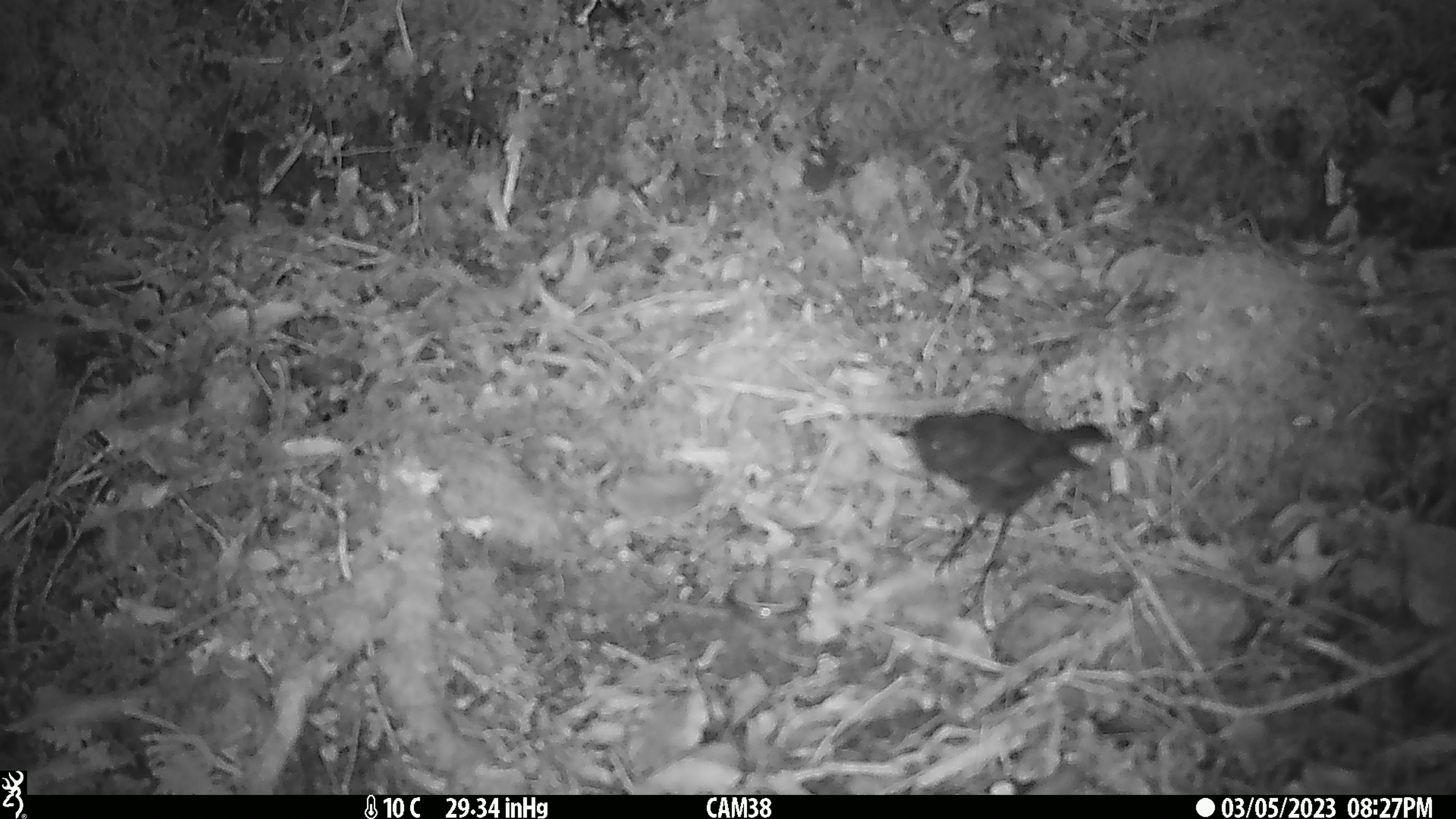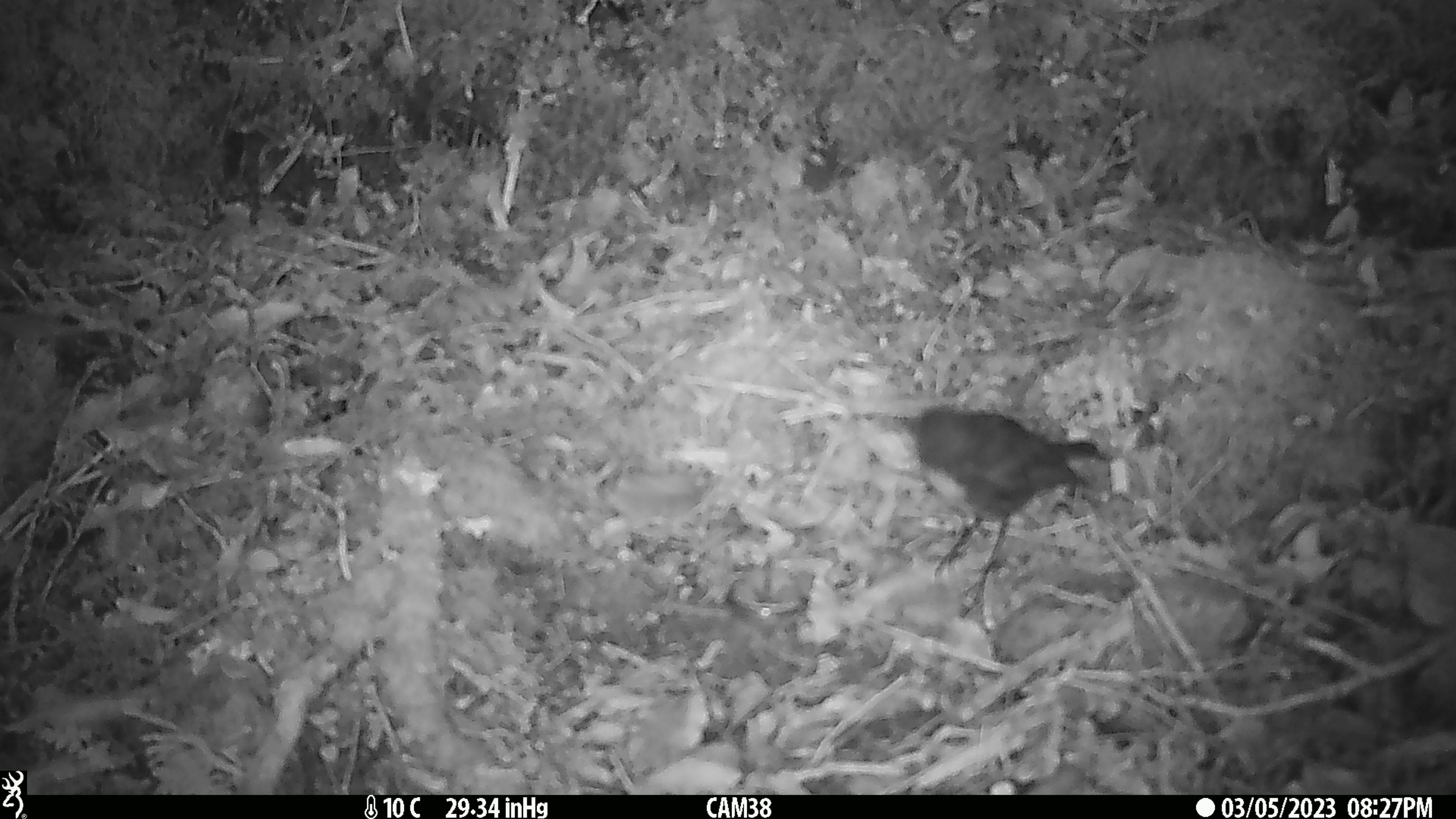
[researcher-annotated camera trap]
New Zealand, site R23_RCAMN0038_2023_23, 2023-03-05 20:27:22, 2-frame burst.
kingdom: Animalia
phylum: Chordata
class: Aves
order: Passeriformes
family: Petroicidae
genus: Petroica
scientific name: Petroica australis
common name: new zealand robin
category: robin